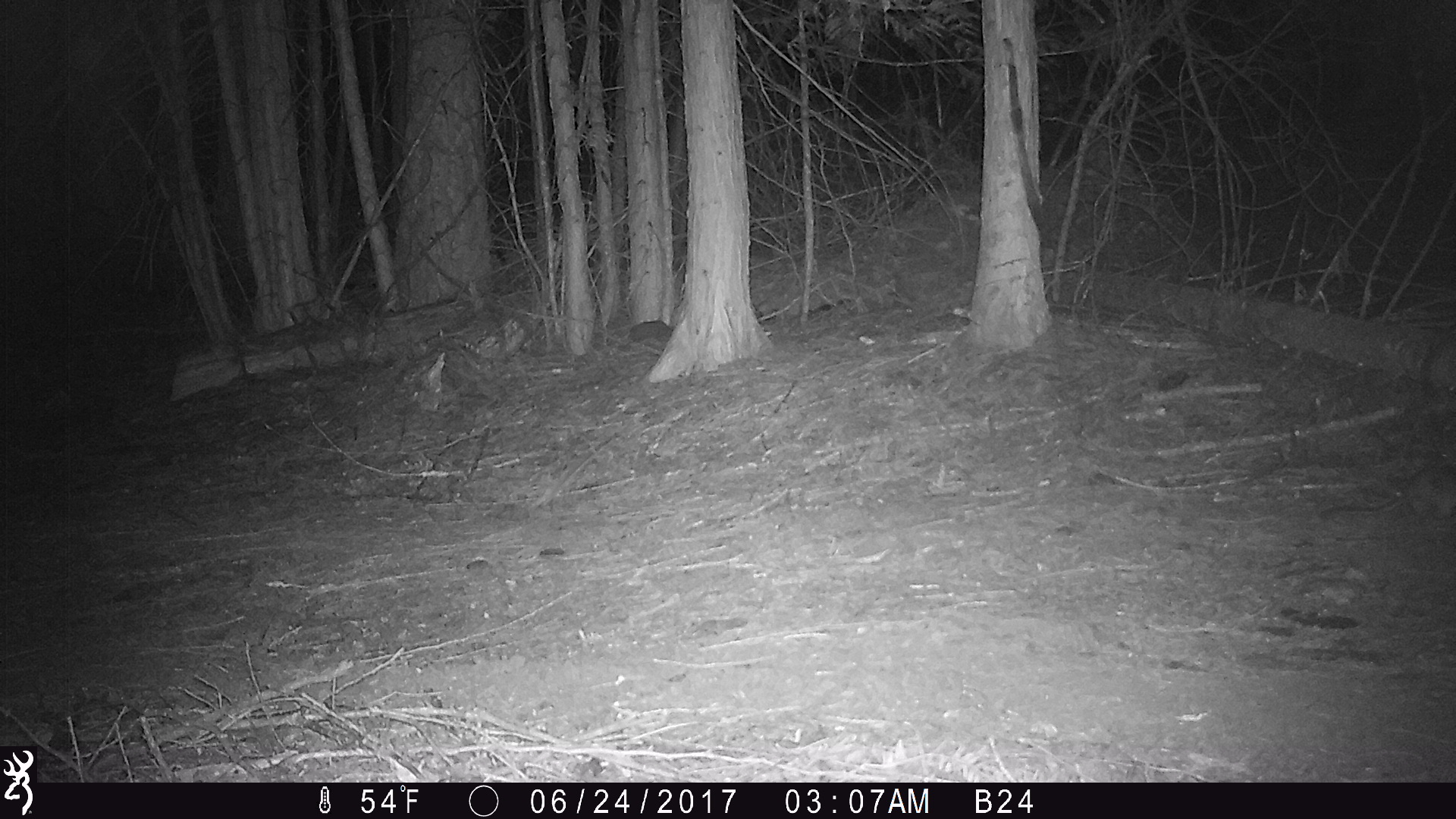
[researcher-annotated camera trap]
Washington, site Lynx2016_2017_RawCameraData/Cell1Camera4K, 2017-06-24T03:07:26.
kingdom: Animalia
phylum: Chordata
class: Mammalia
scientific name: Mammalia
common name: small mammal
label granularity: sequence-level